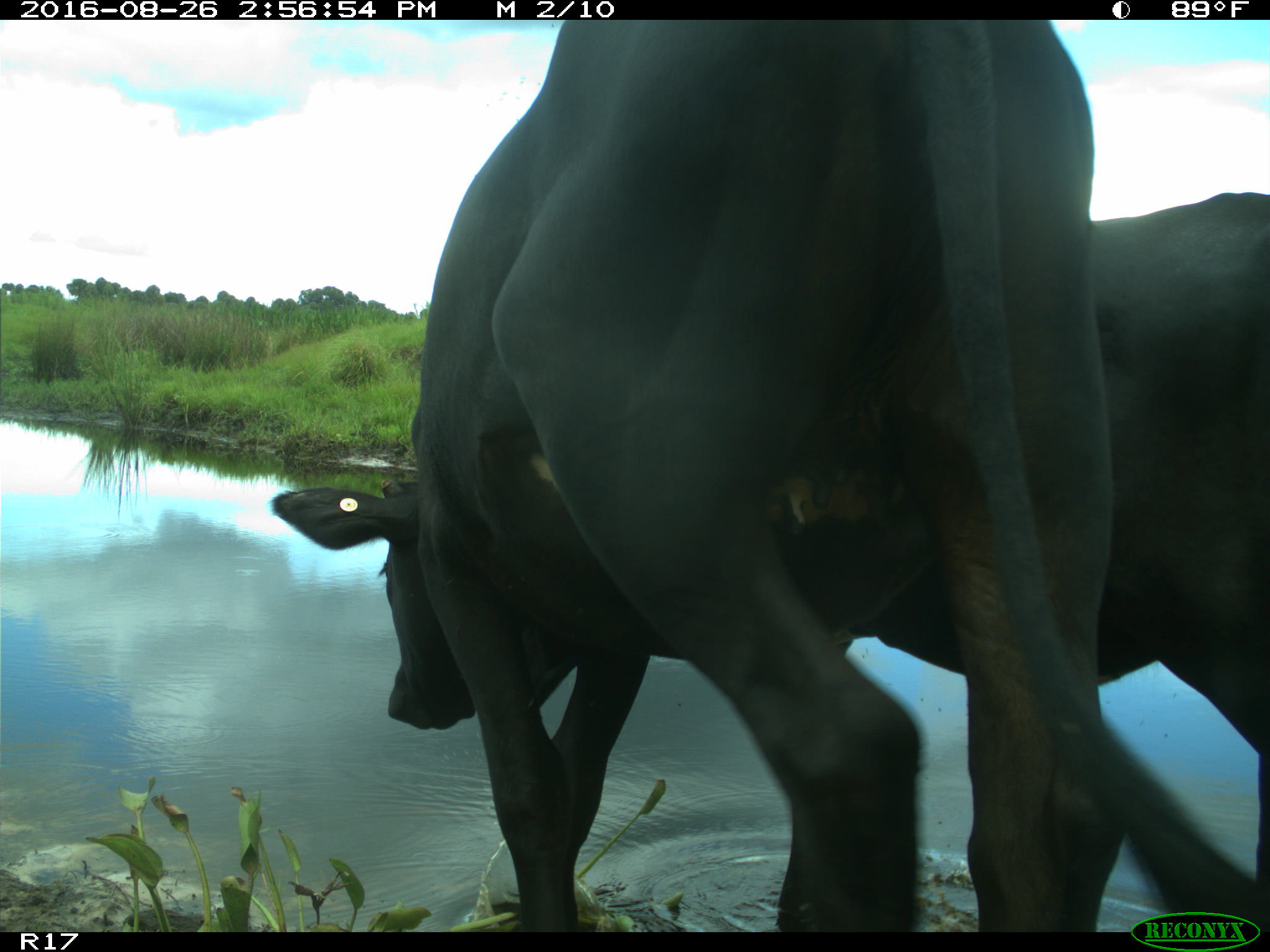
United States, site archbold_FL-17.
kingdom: Animalia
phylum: Chordata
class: Mammalia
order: Artiodactyla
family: Bovidae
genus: Bos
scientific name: Bos taurus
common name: domestic cow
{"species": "Bos taurus (domestic cow)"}